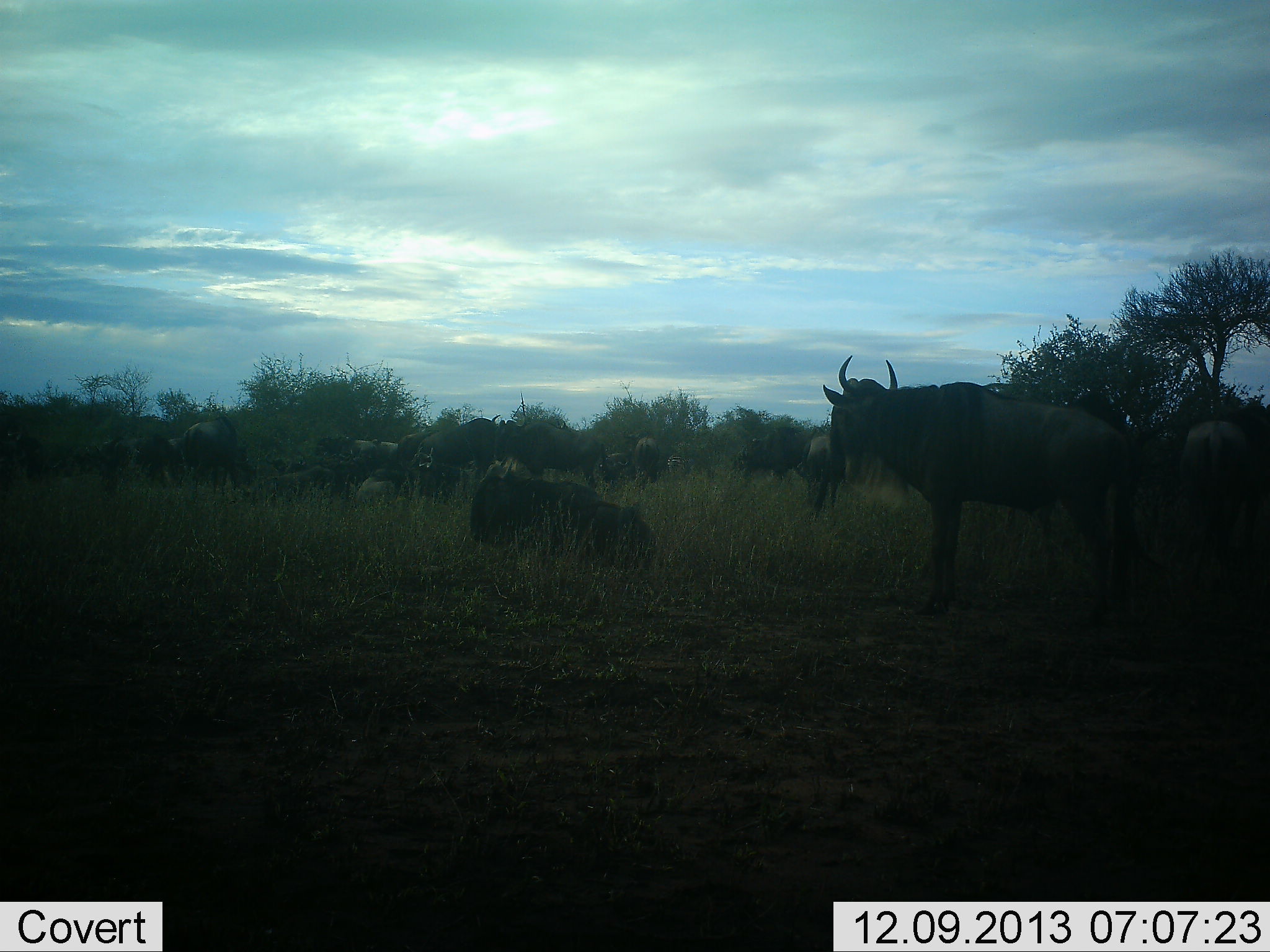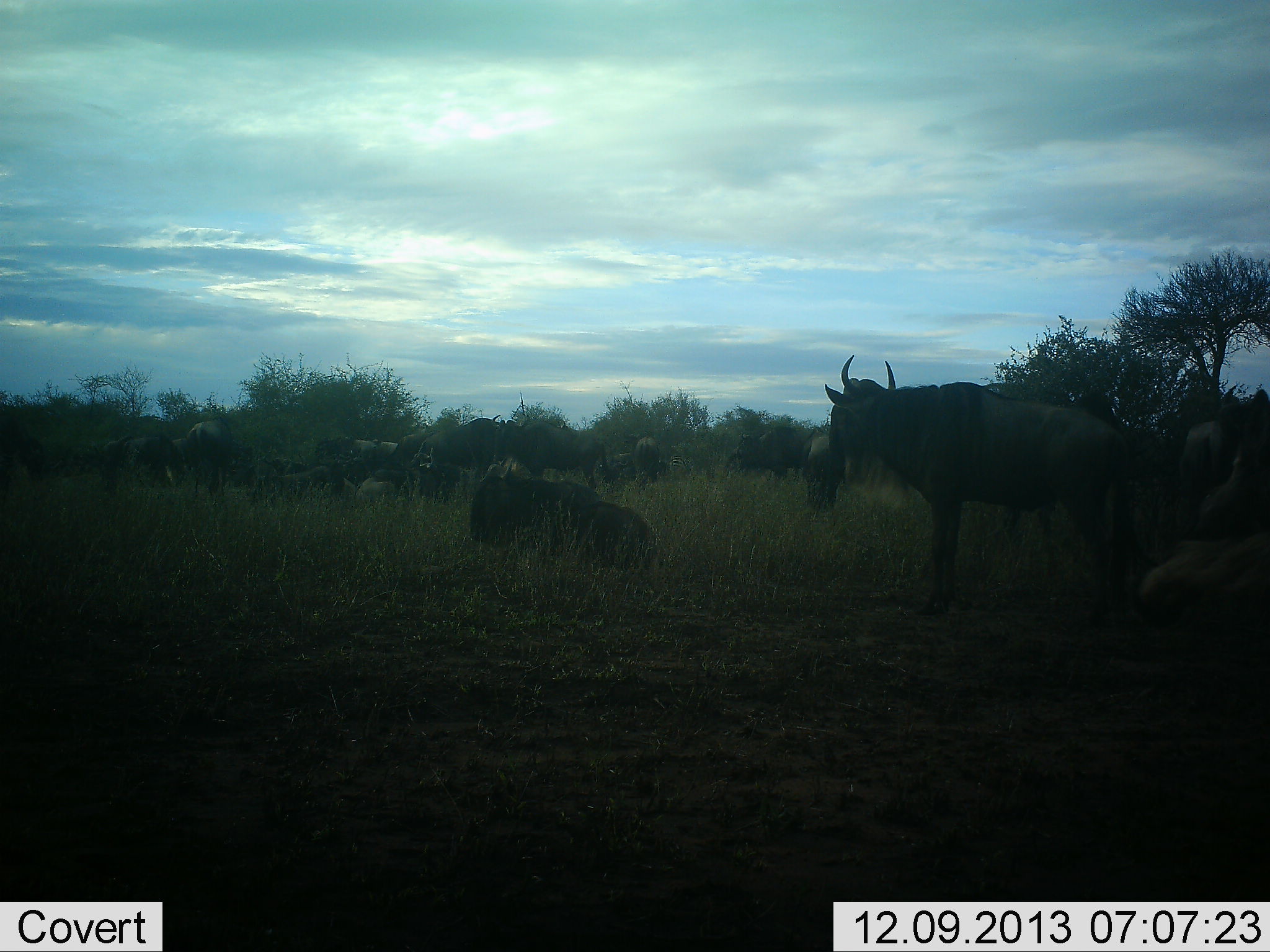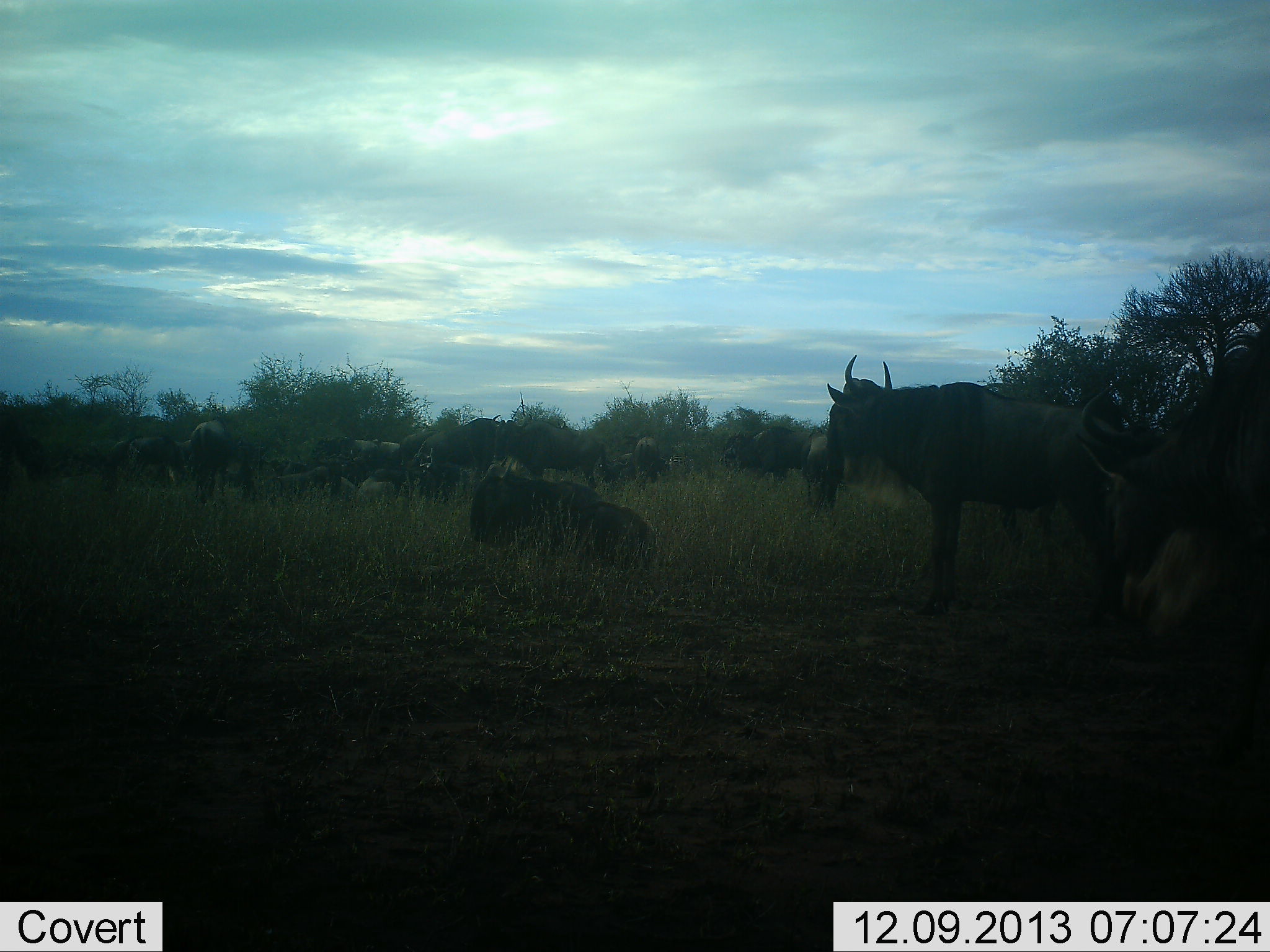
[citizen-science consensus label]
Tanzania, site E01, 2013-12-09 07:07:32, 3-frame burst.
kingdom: Animalia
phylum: Chordata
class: Mammalia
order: Artiodactyla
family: Bovidae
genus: Connochaetes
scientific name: Connochaetes taurinus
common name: blue wildebeest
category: wildebeest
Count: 11-50.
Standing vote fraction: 80%.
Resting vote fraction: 80%.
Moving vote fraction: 30%.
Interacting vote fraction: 10%.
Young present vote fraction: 0%.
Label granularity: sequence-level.